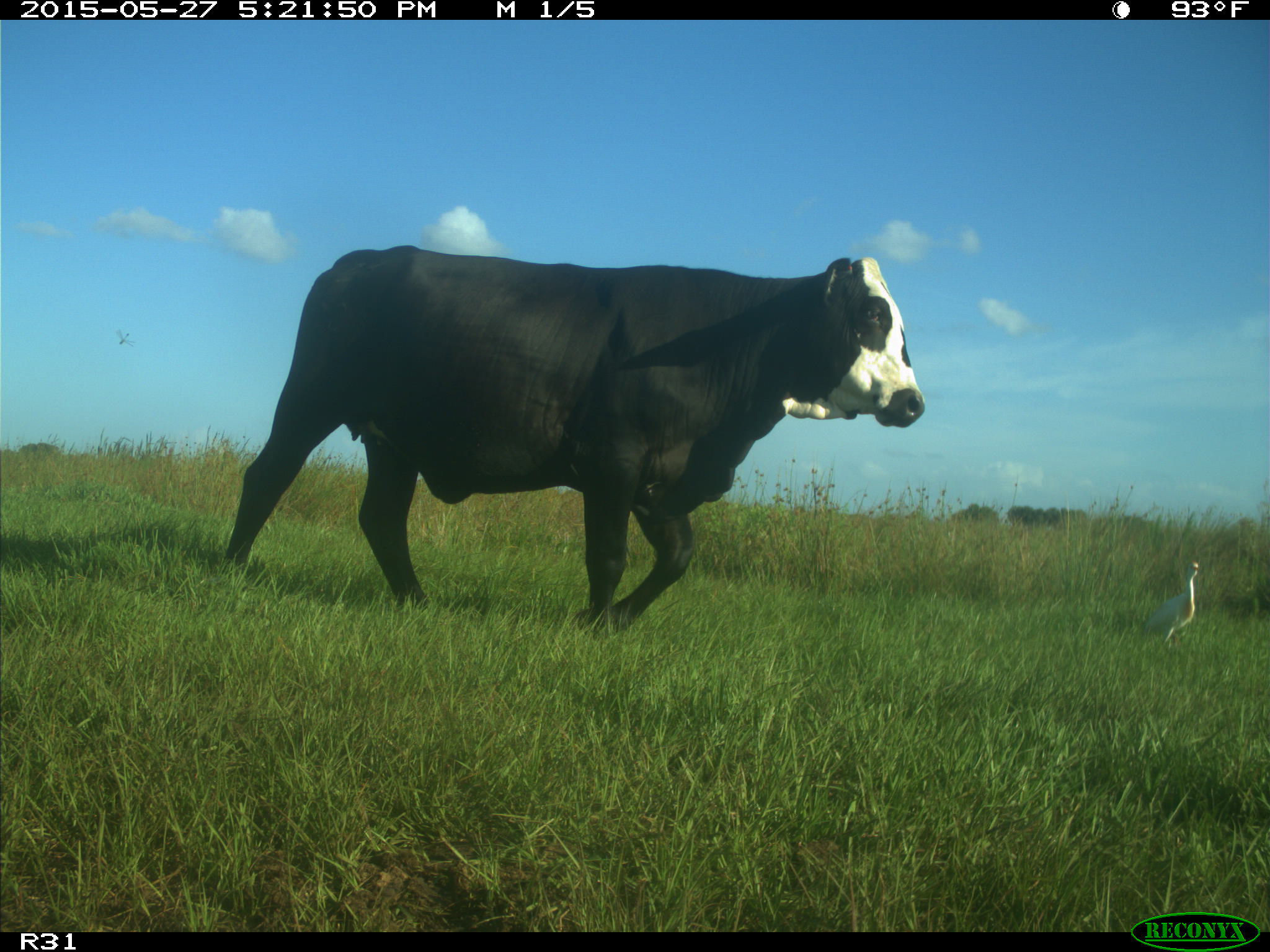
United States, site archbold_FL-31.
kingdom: Animalia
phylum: Chordata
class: Mammalia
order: Artiodactyla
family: Bovidae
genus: Bos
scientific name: Bos taurus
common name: domestic cow